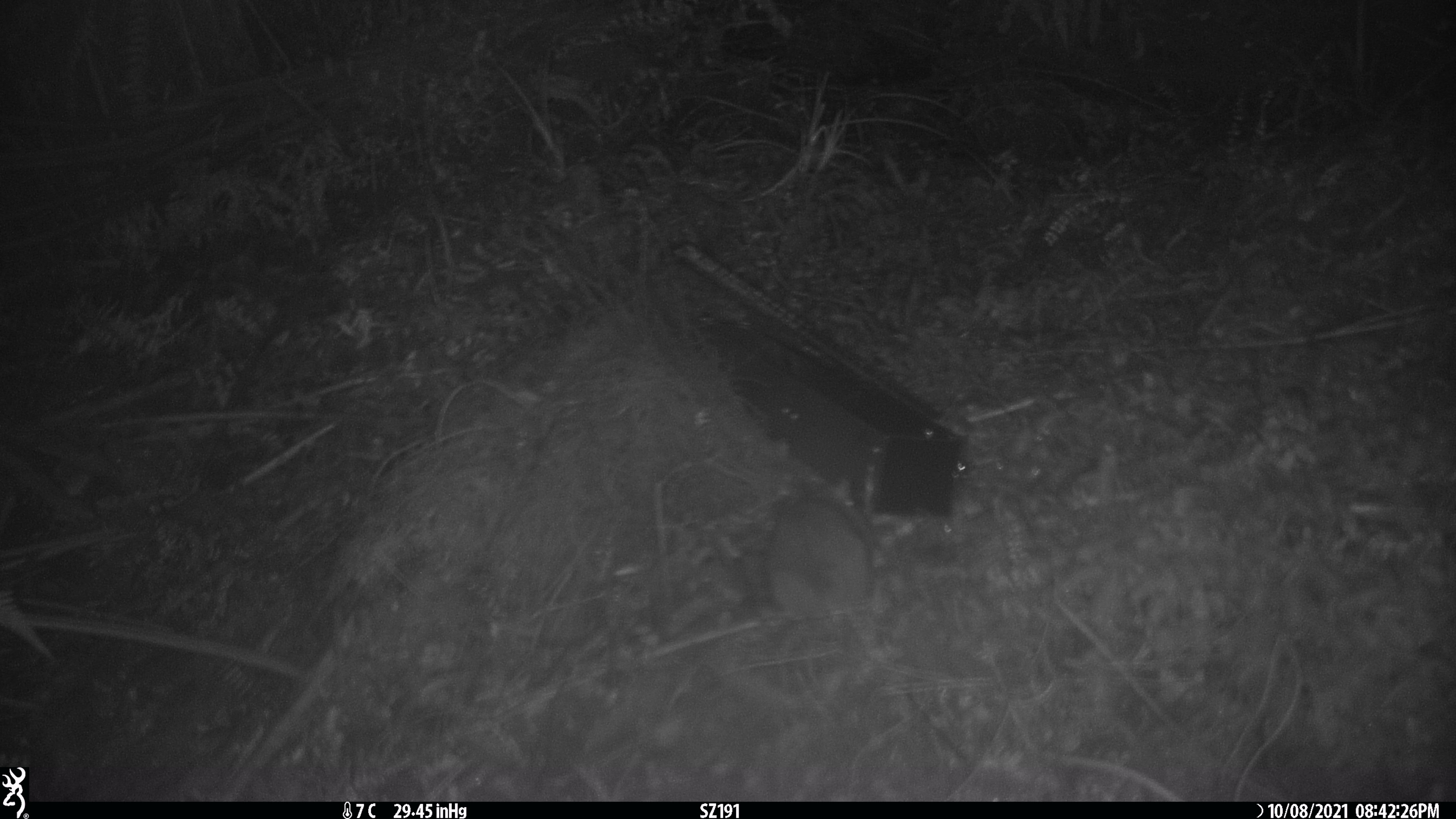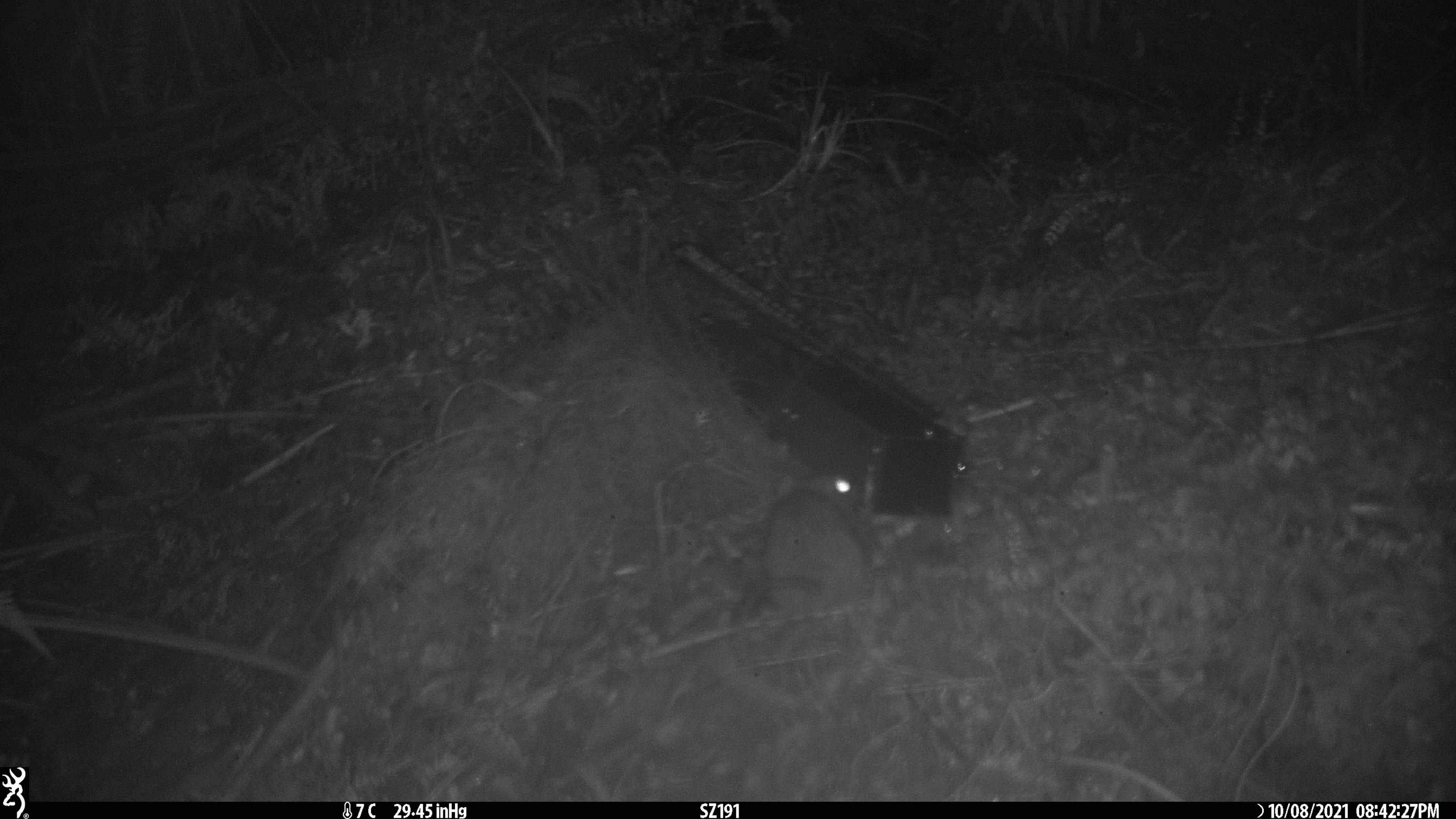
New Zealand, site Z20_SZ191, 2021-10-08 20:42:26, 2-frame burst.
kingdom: Animalia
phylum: Chordata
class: Mammalia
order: Rodentia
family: Muridae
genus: Rattus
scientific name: Rattus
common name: rat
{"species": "rat (Rattus)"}